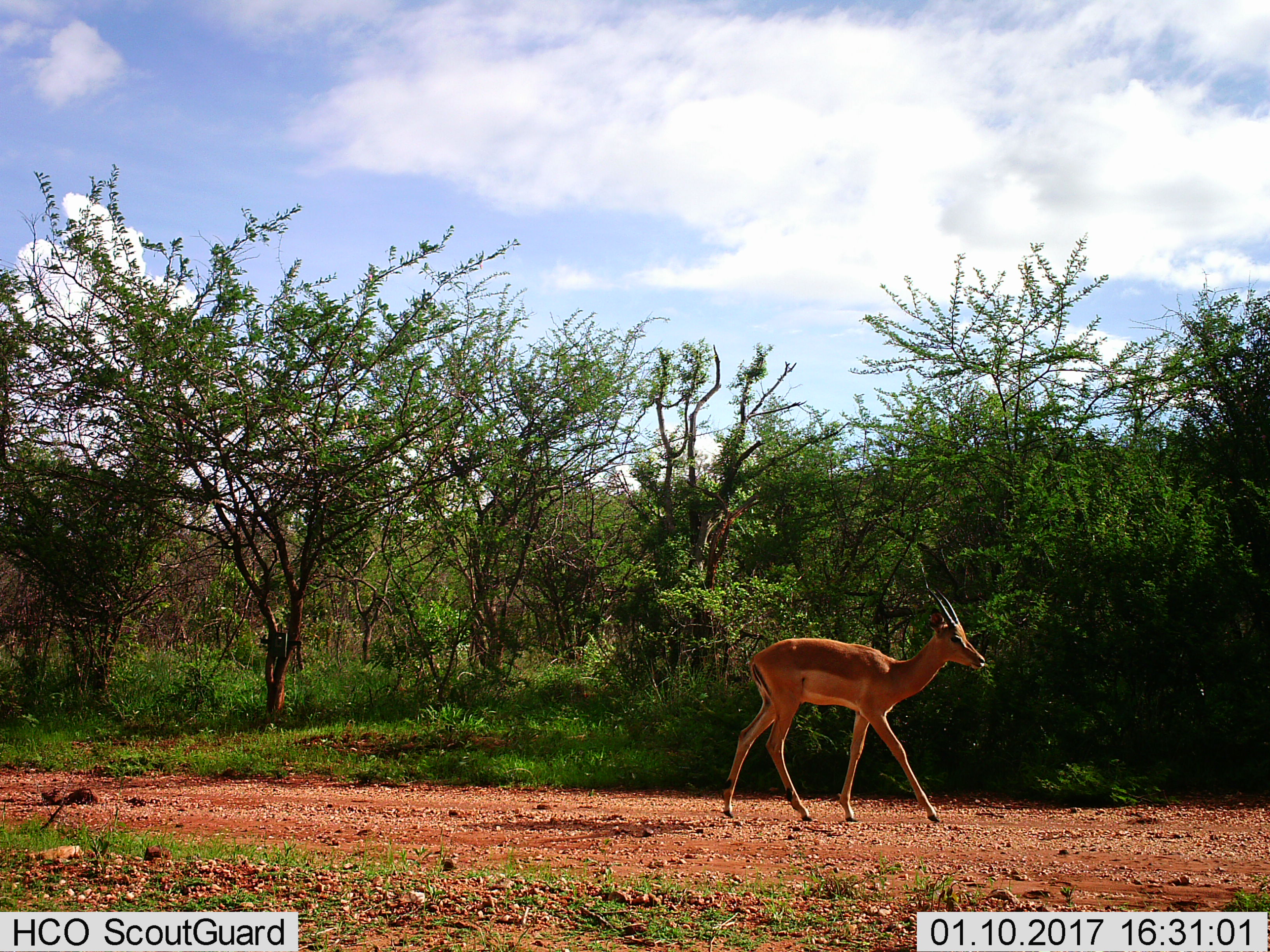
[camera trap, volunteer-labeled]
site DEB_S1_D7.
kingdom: Animalia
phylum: Chordata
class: Mammalia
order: Artiodactyla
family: Bovidae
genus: Aepyceros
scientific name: Aepyceros melampus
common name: impala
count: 1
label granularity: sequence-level